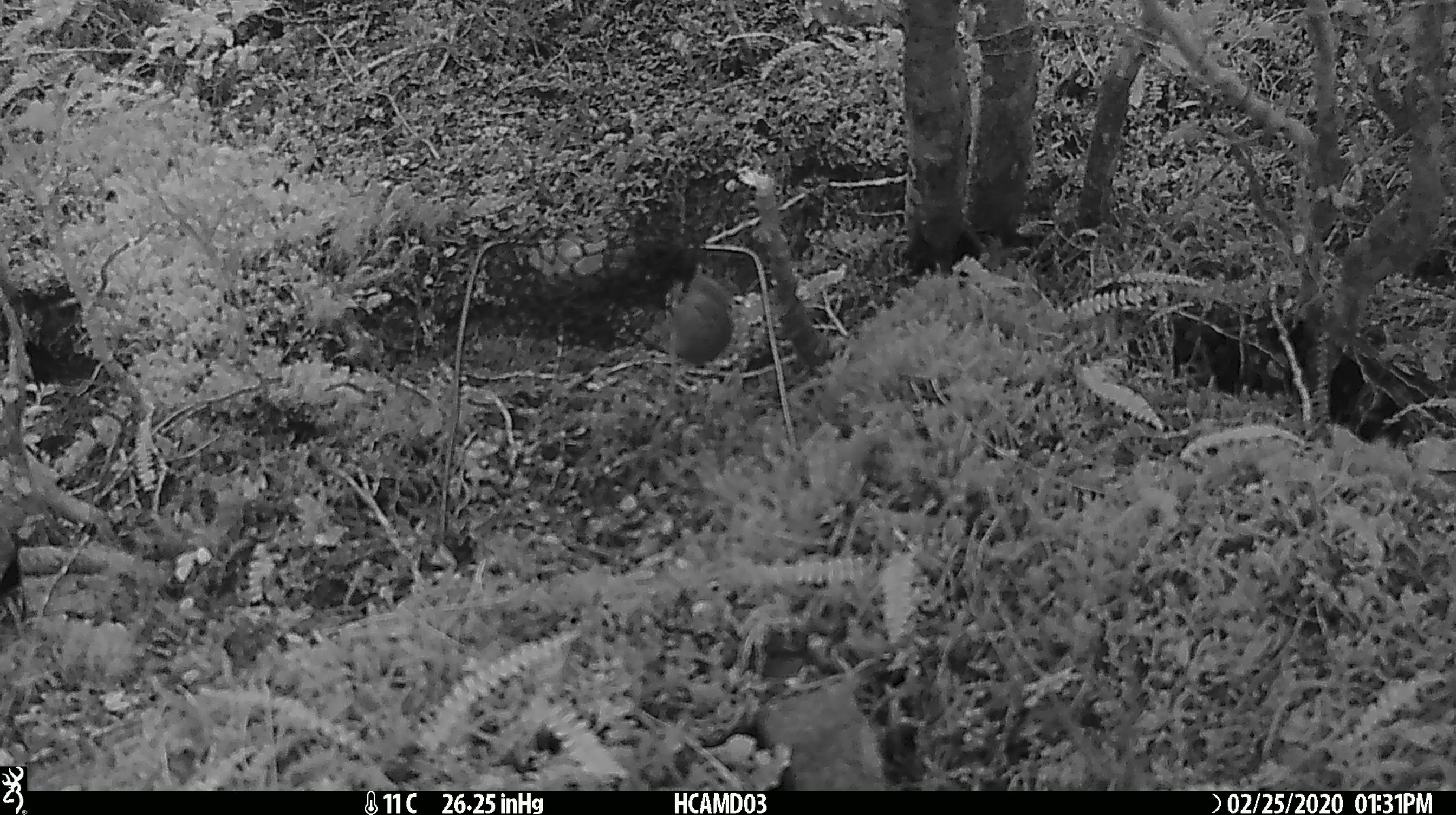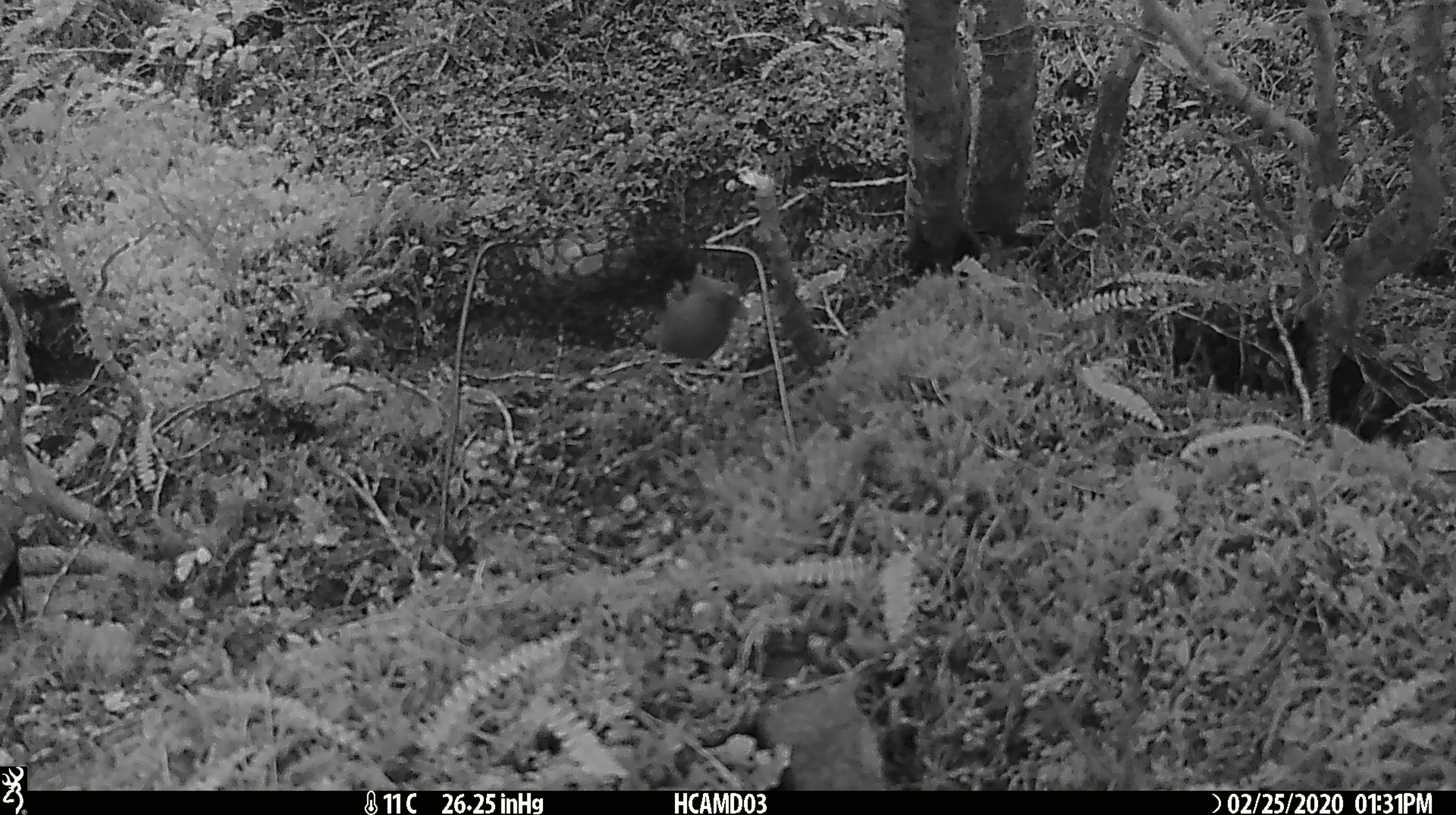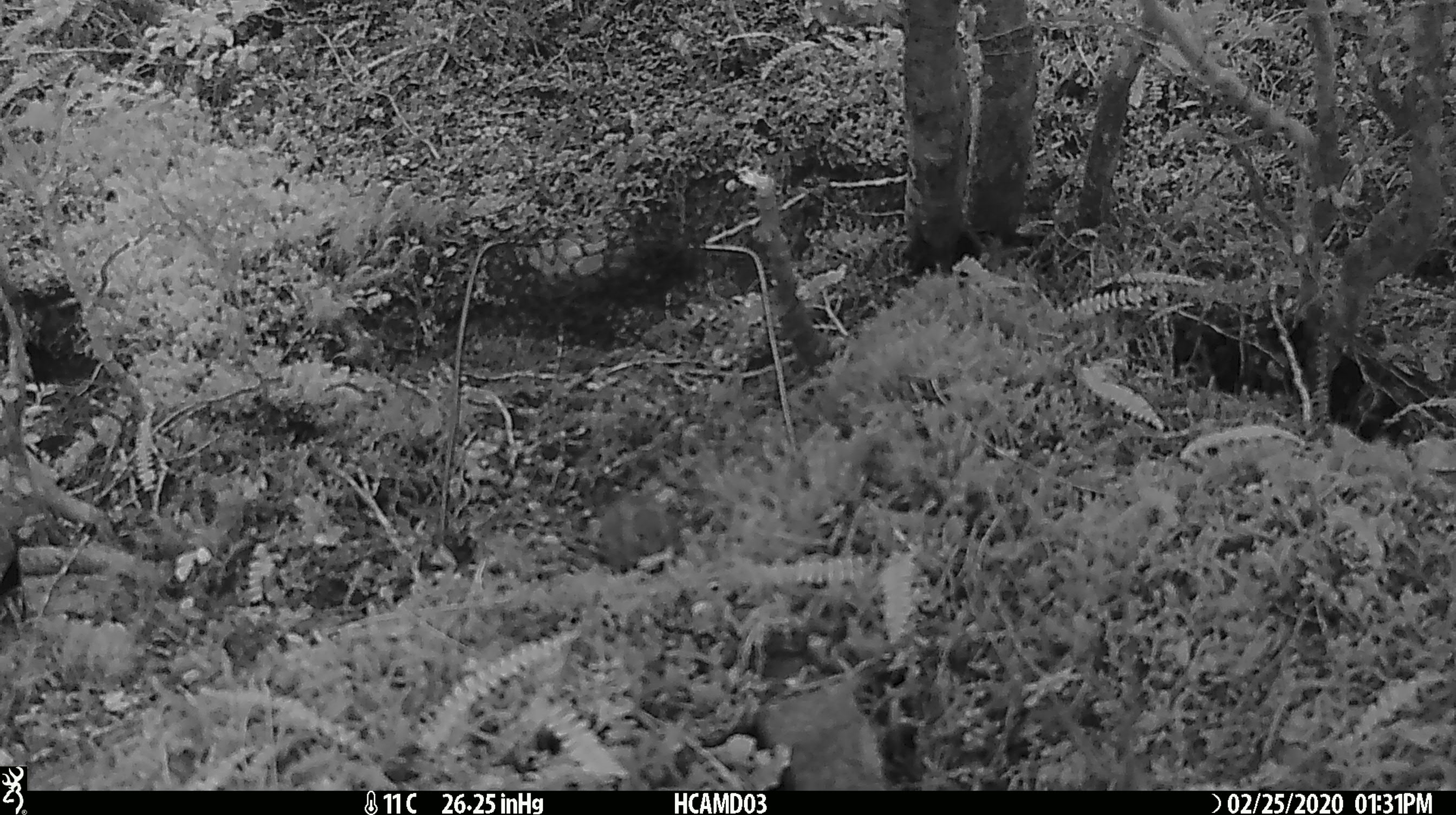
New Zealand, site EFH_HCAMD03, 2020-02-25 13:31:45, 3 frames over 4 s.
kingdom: Animalia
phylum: Chordata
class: Mammalia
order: Rodentia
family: Muridae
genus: Mus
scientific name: Mus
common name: mouse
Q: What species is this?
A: Mouse (Mus).